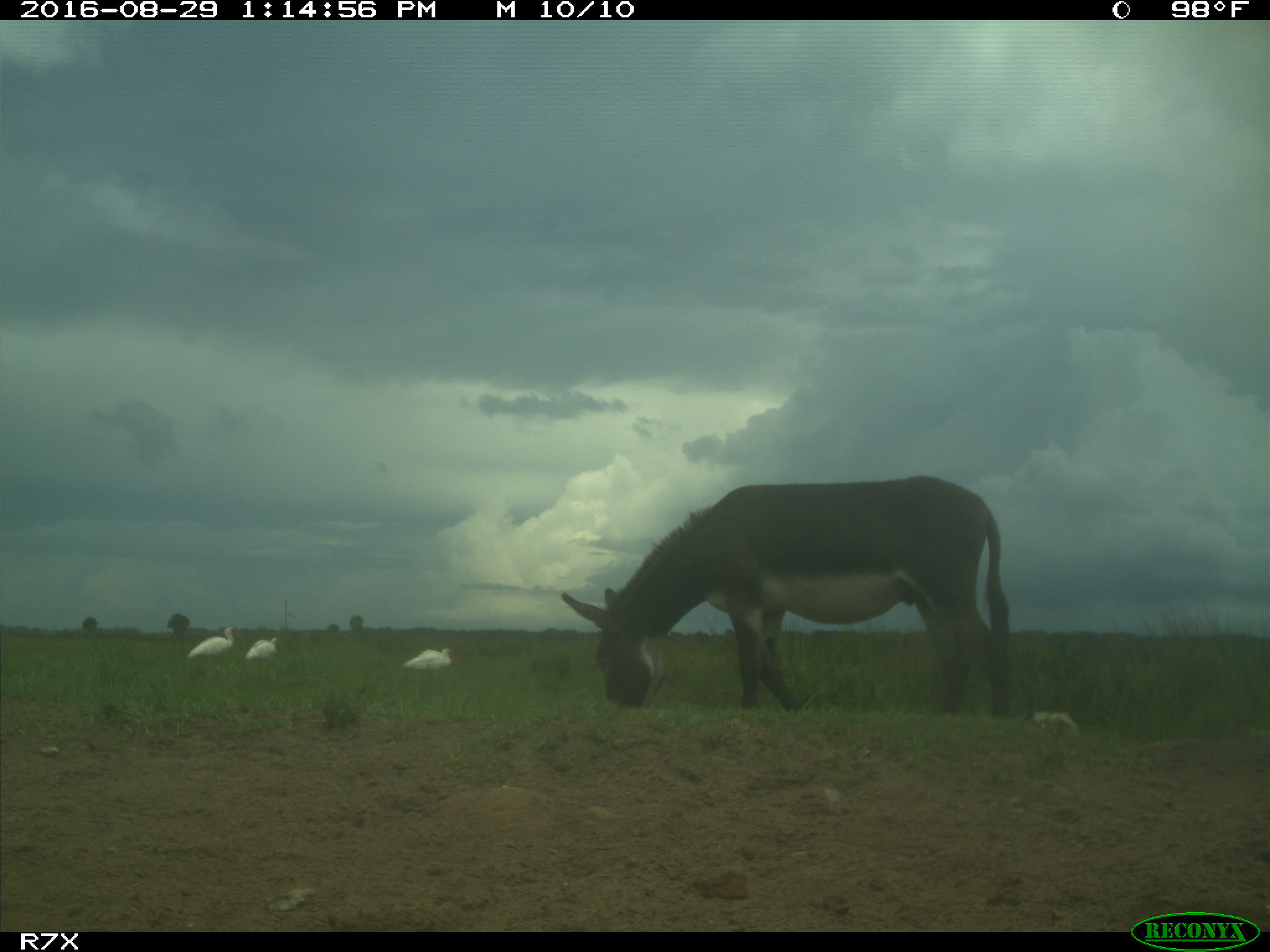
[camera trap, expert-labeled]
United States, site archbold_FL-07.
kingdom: Animalia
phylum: Chordata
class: Aves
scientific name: Aves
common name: birds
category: unidentified bird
Unidentified bird (birds) (Aves).